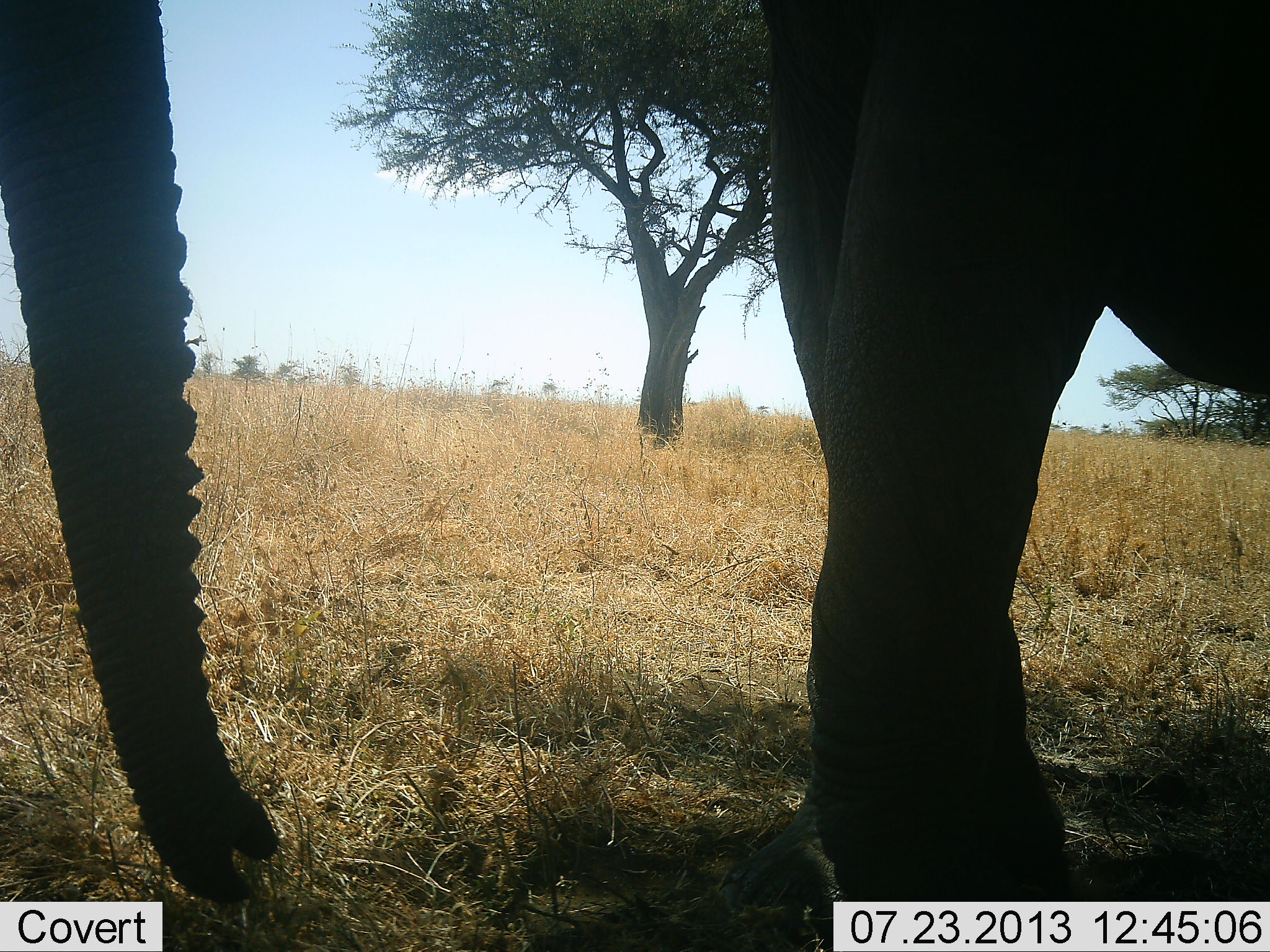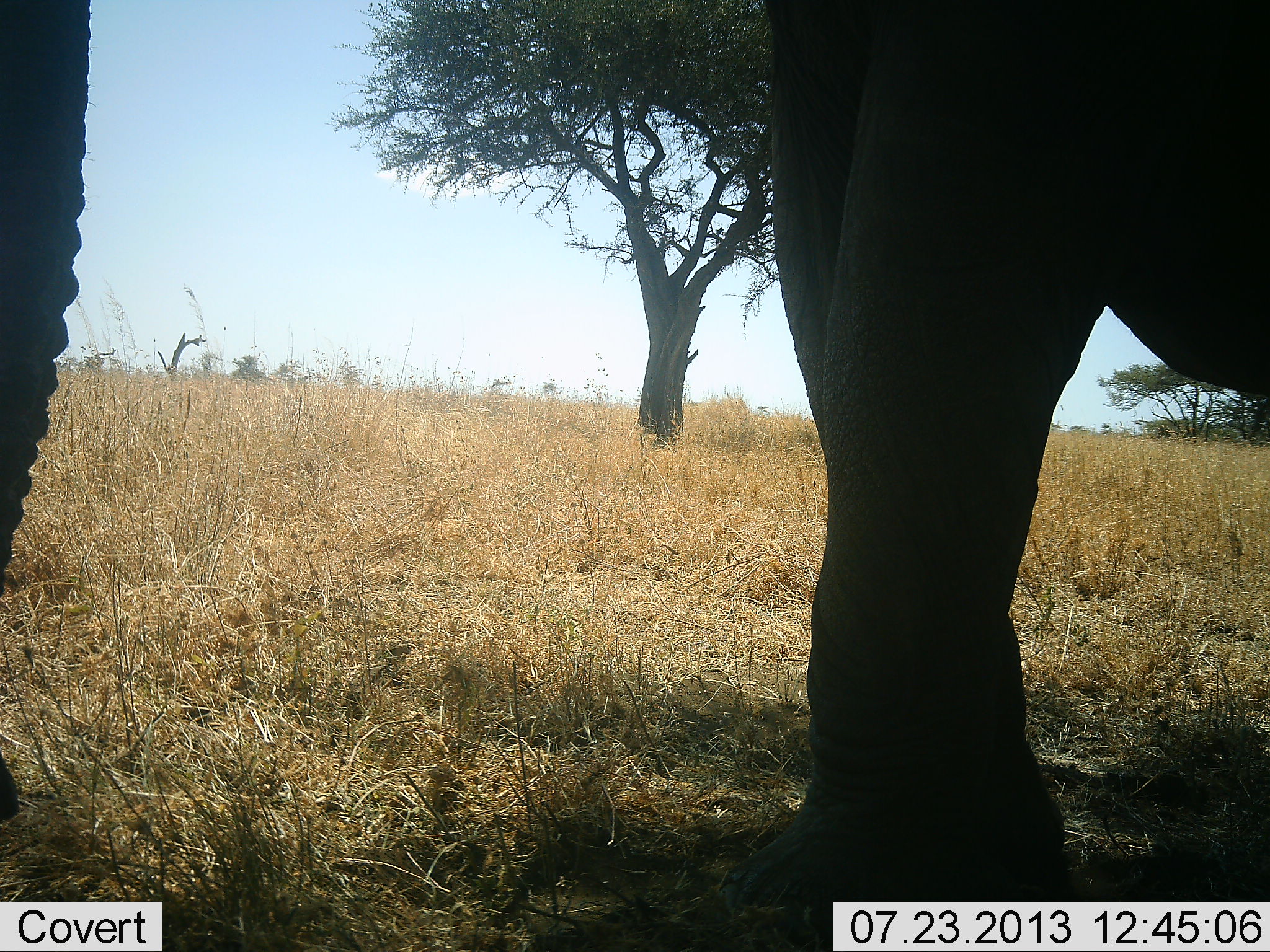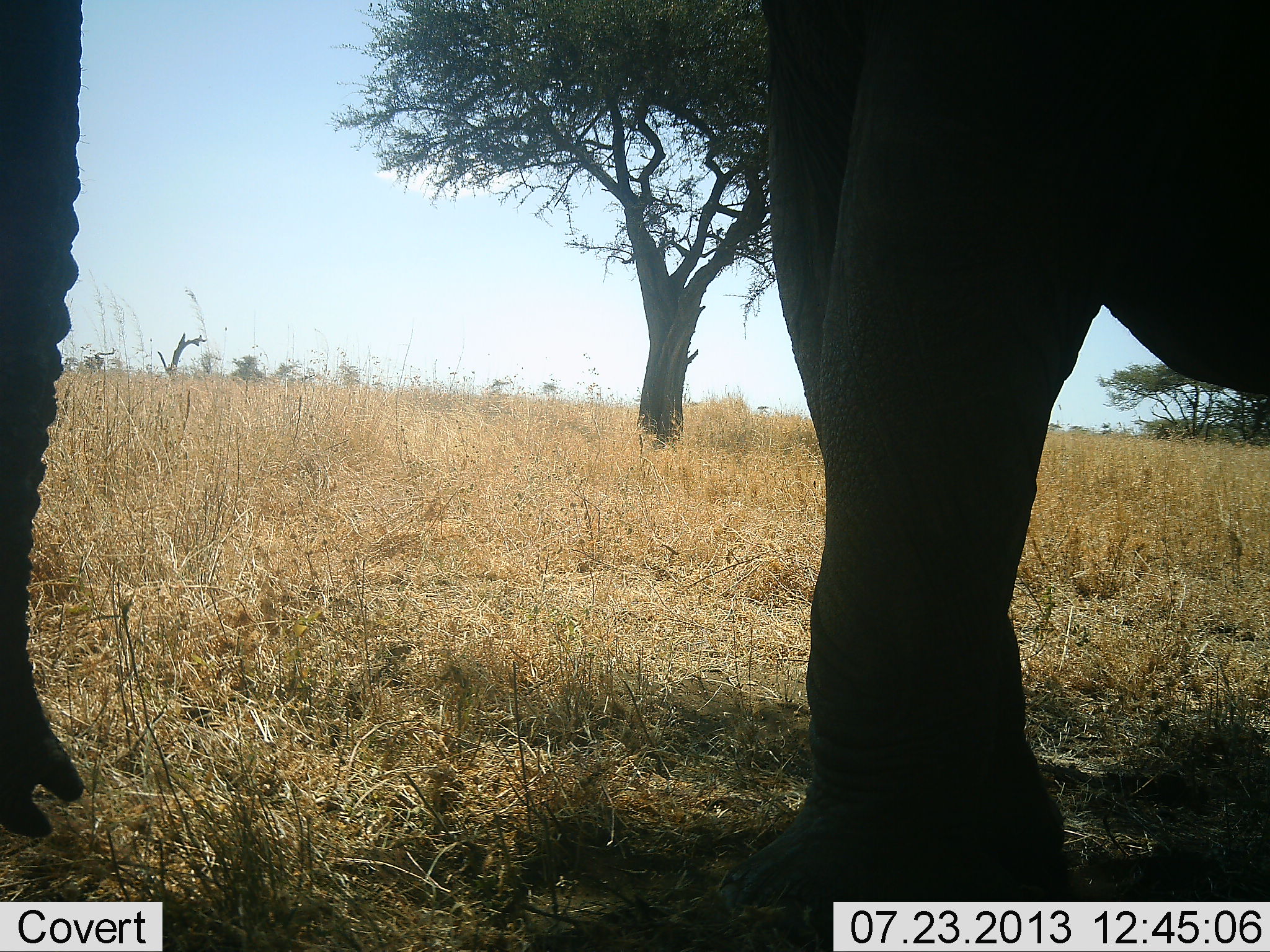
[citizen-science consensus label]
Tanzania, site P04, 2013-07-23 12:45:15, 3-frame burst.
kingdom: Animalia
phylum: Chordata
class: Mammalia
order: Proboscidea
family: Elephantidae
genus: Loxodonta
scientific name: Loxodonta africana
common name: african bush elephant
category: elephant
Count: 1.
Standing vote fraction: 92%.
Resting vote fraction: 4%.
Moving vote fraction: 4%.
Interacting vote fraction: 0%.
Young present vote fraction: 0%.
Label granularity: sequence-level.